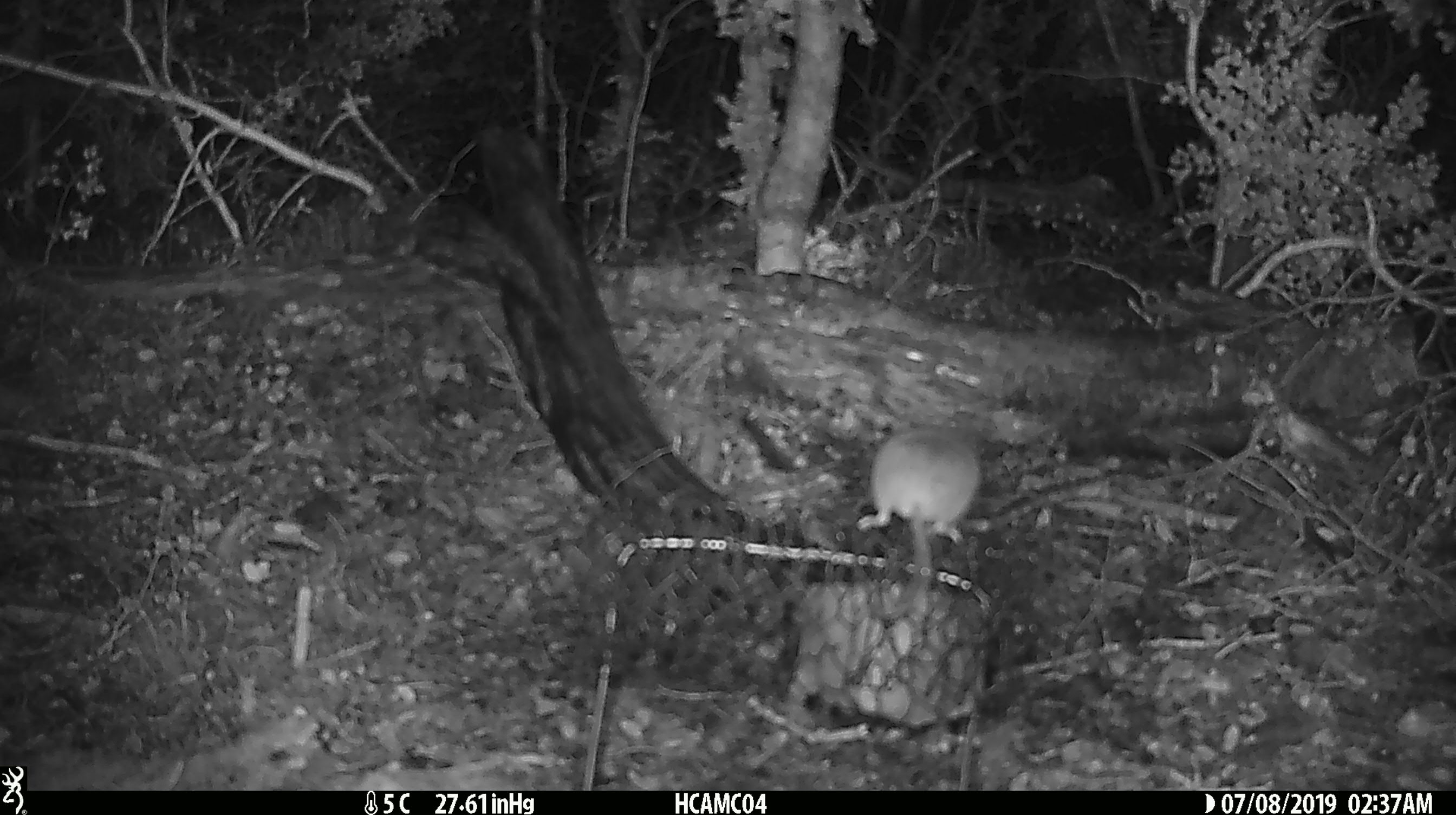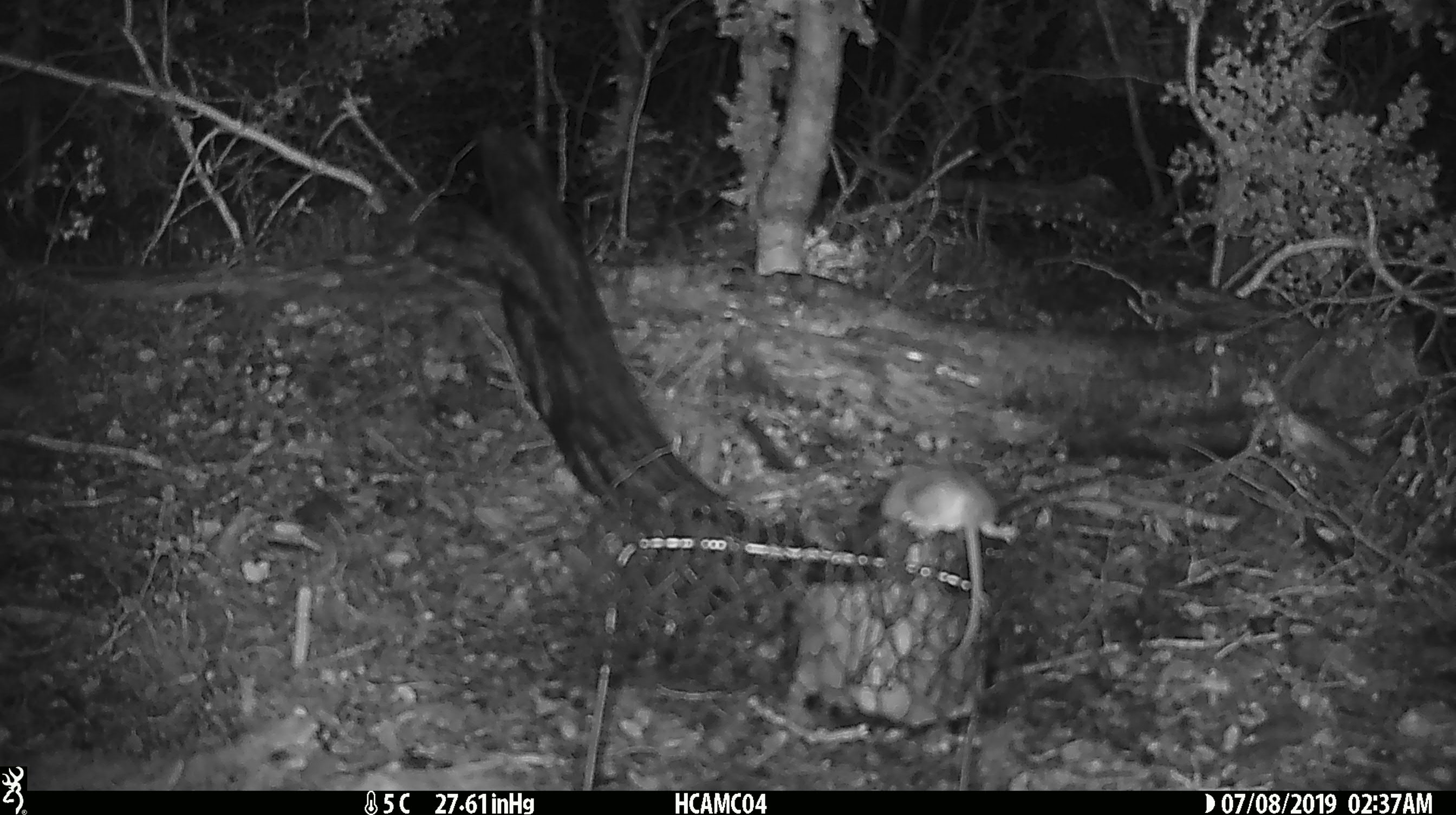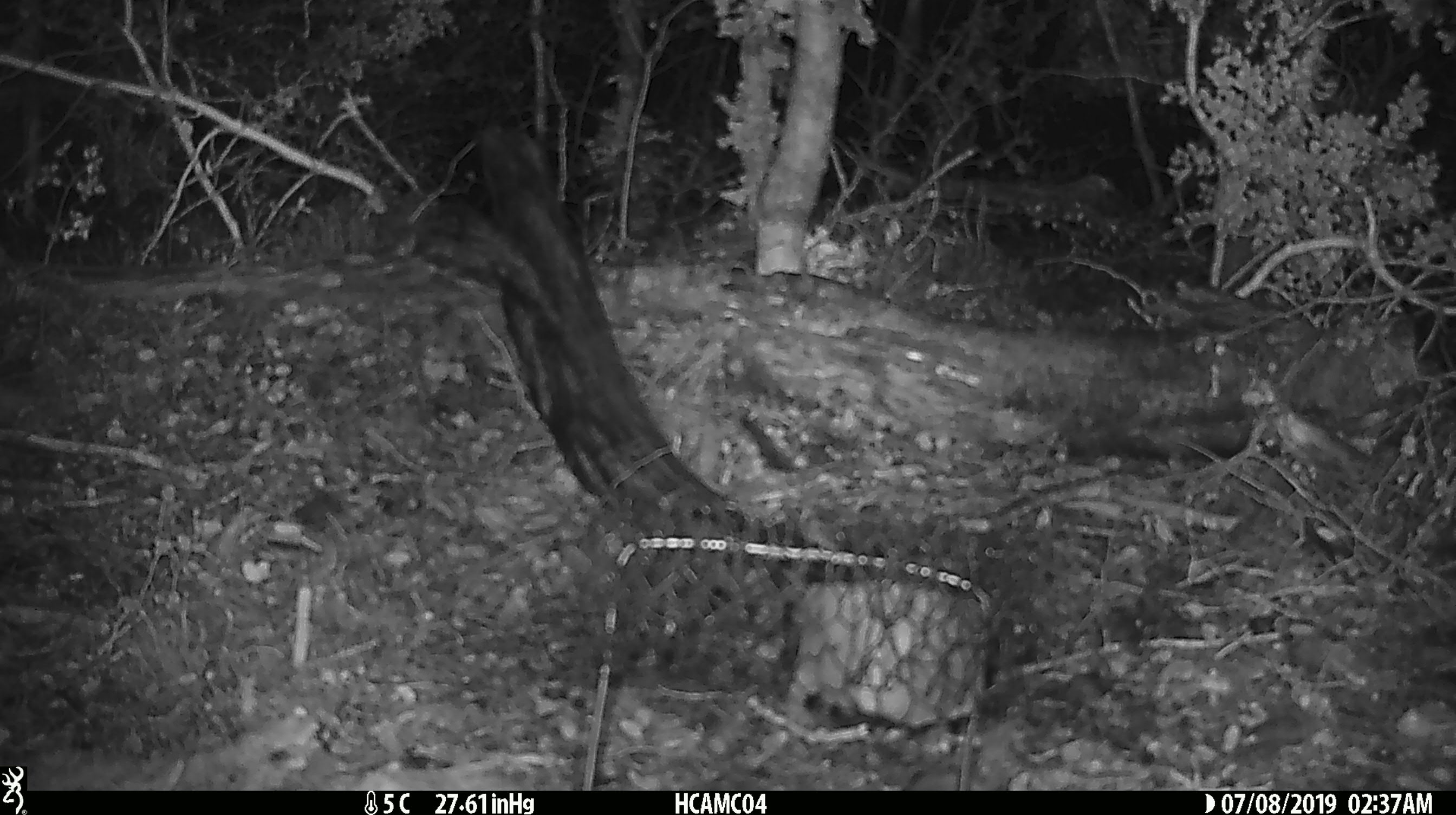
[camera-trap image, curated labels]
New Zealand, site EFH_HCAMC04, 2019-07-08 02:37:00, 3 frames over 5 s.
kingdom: Animalia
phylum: Chordata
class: Mammalia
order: Rodentia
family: Muridae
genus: Mus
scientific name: Mus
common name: mouse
Mouse (Mus).